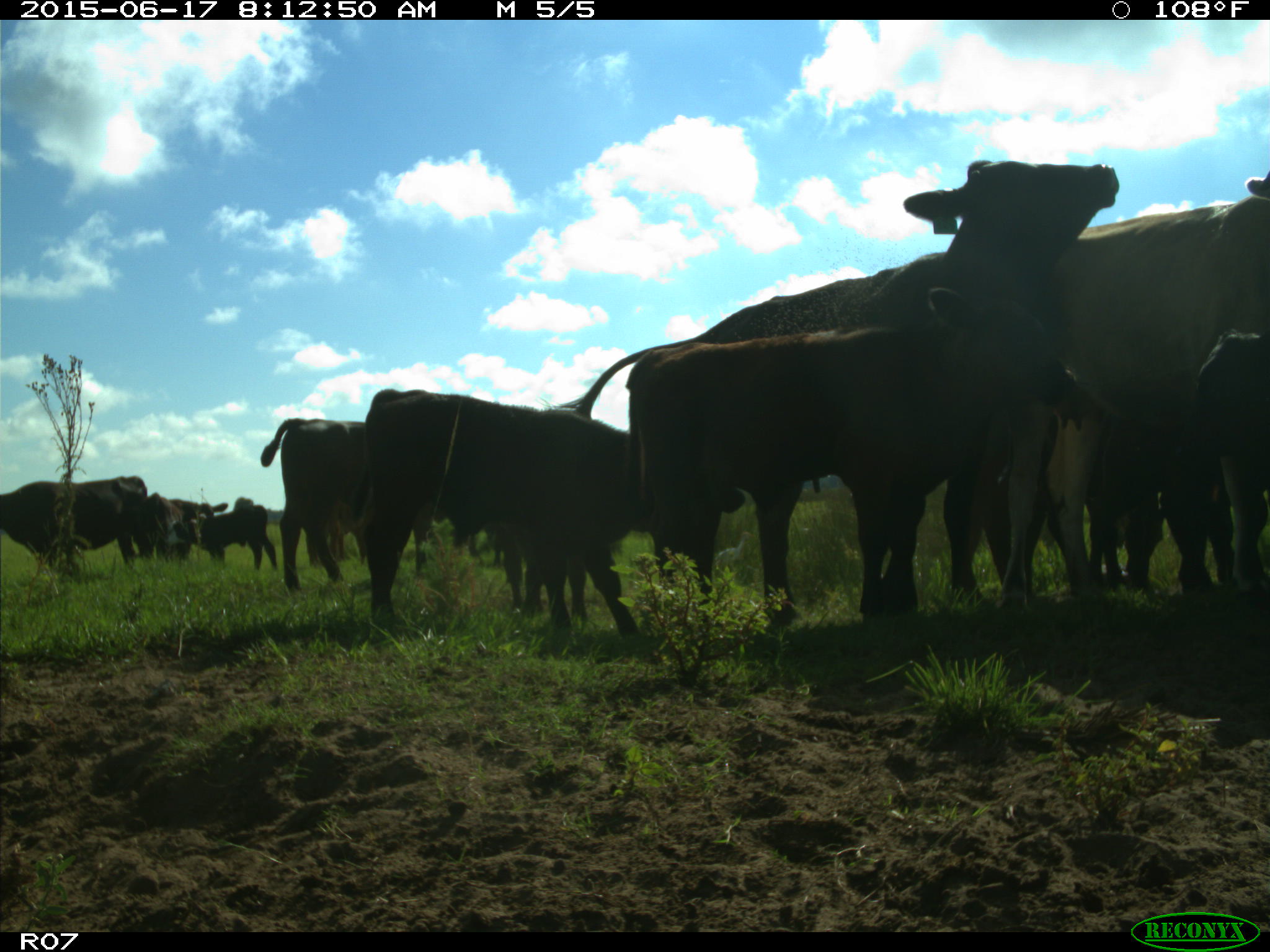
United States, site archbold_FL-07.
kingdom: Animalia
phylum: Chordata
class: Mammalia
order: Artiodactyla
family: Bovidae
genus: Bos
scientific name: Bos taurus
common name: domestic cow